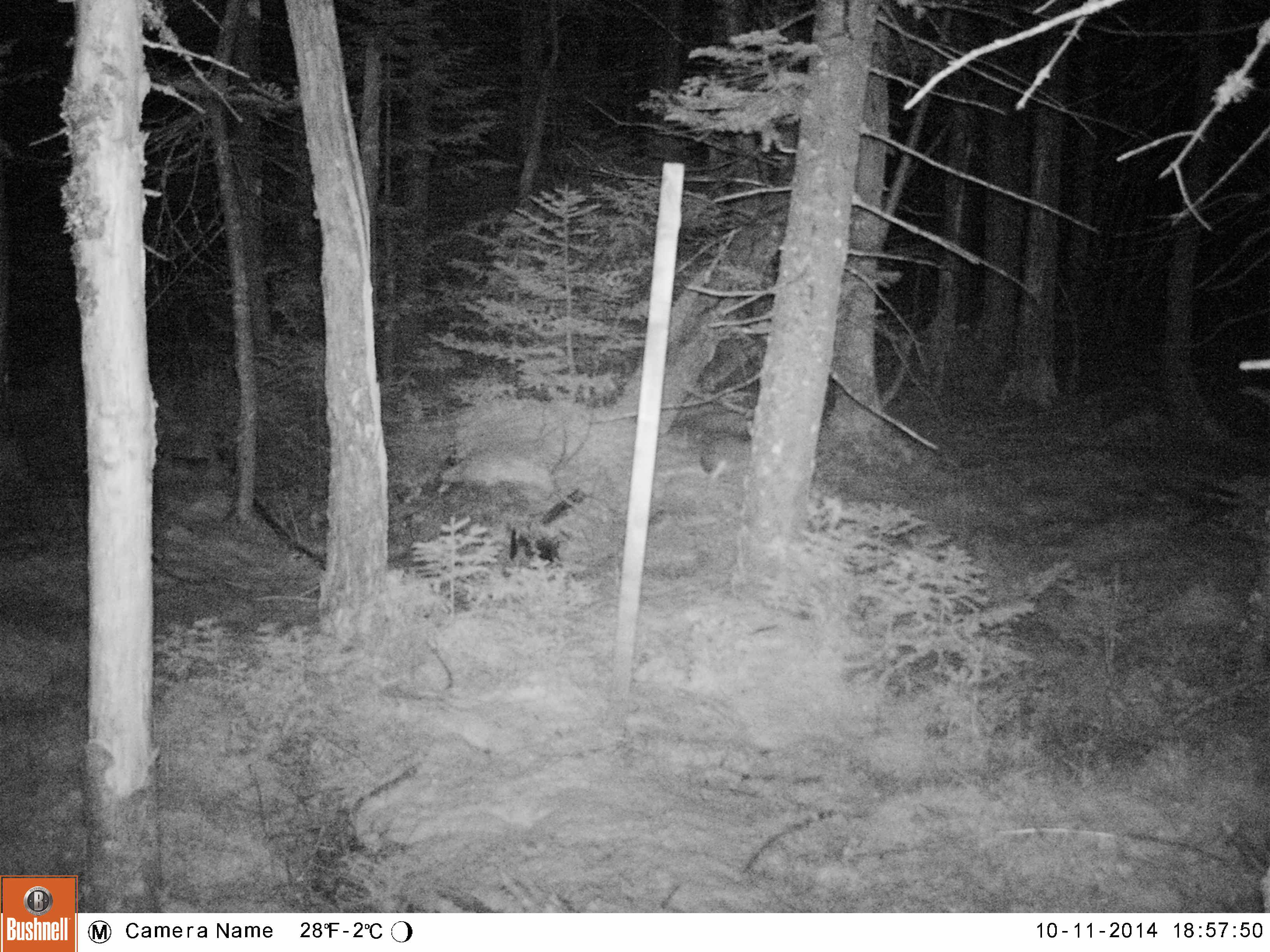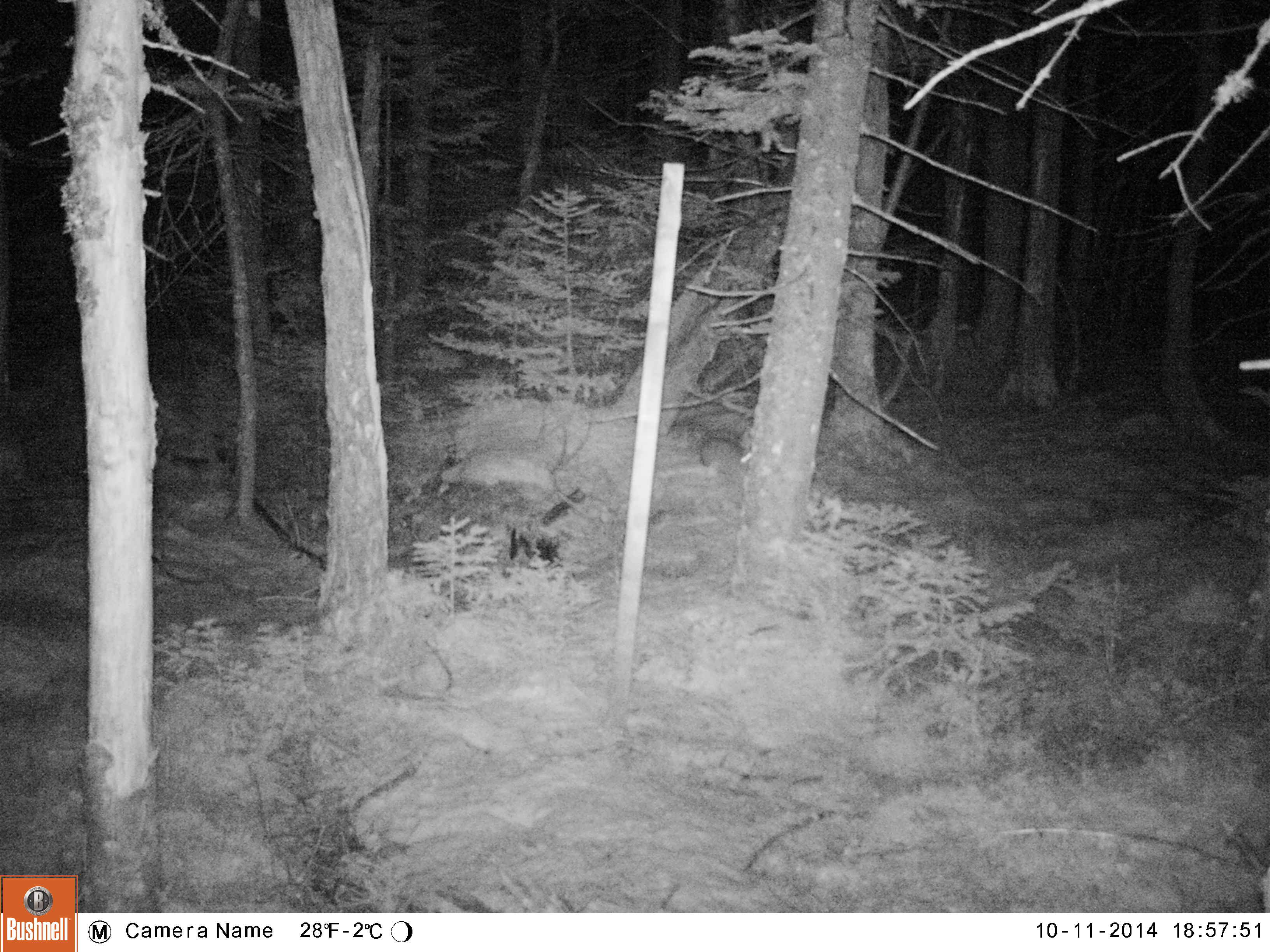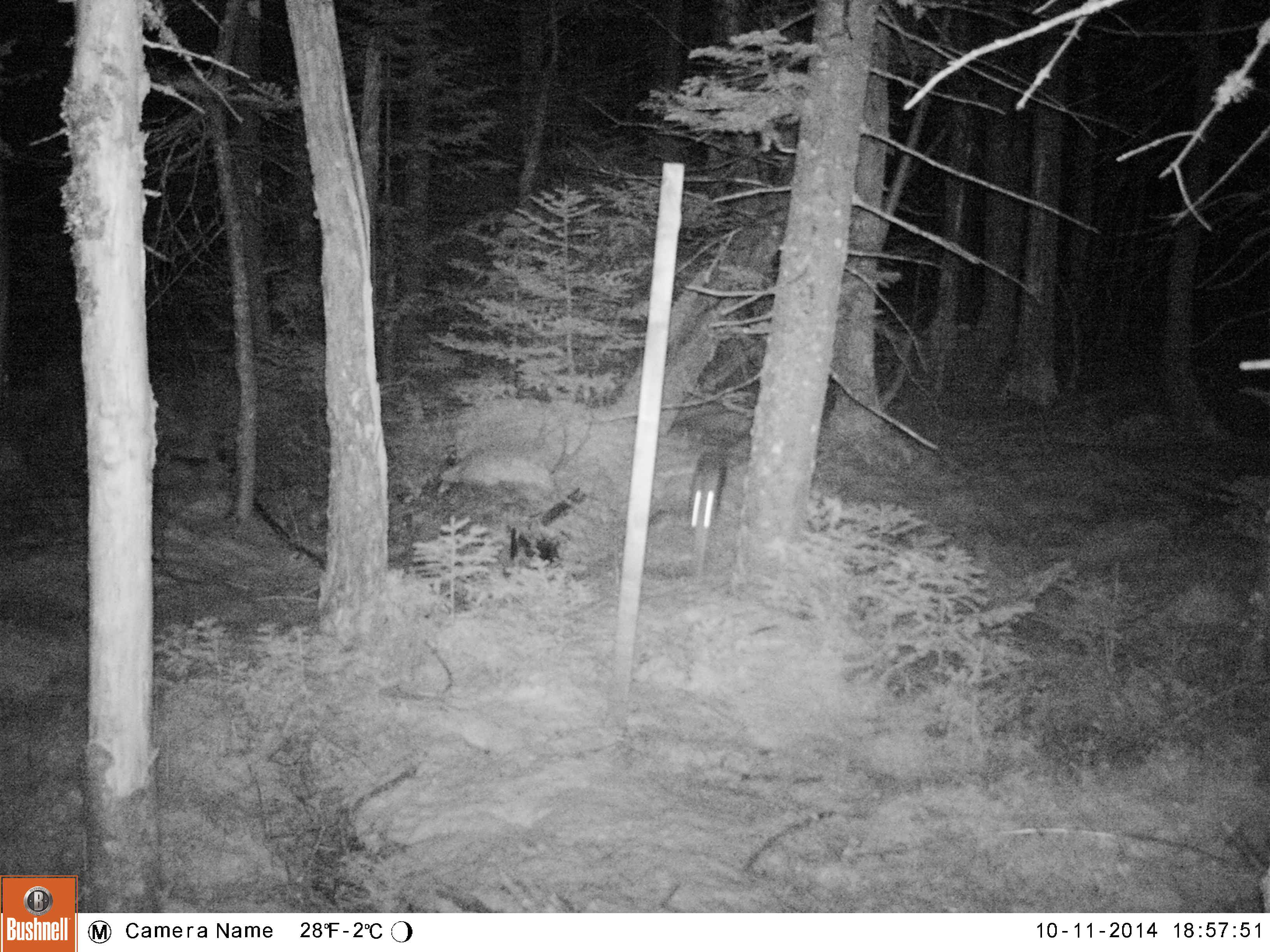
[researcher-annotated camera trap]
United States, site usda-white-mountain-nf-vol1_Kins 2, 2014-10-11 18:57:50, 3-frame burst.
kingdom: Animalia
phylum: Chordata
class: Mammalia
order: Lagomorpha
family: Leporidae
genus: Lepus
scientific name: Lepus americanus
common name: snowshoe hare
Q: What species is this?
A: Snowshoe hare (Lepus americanus).